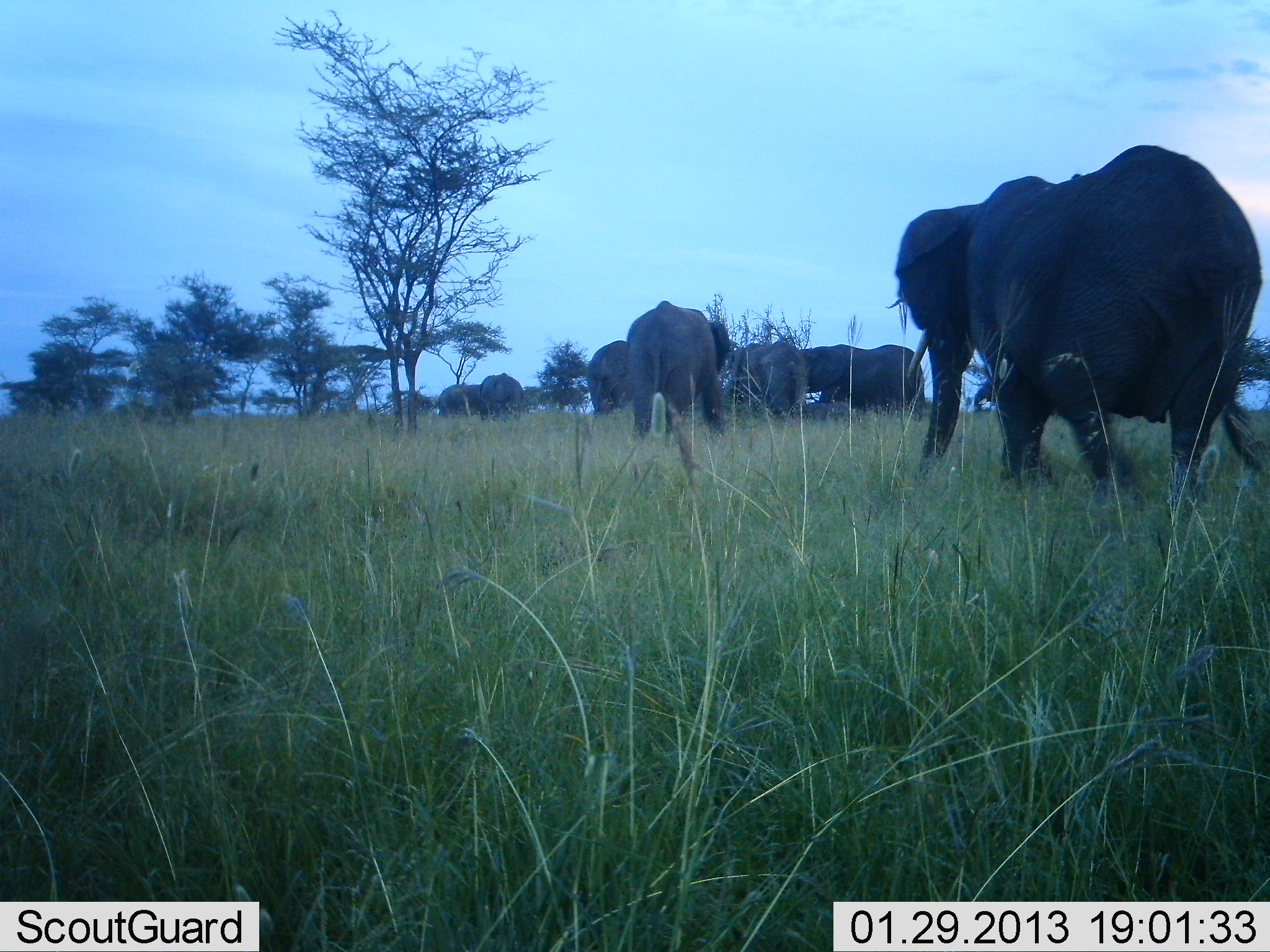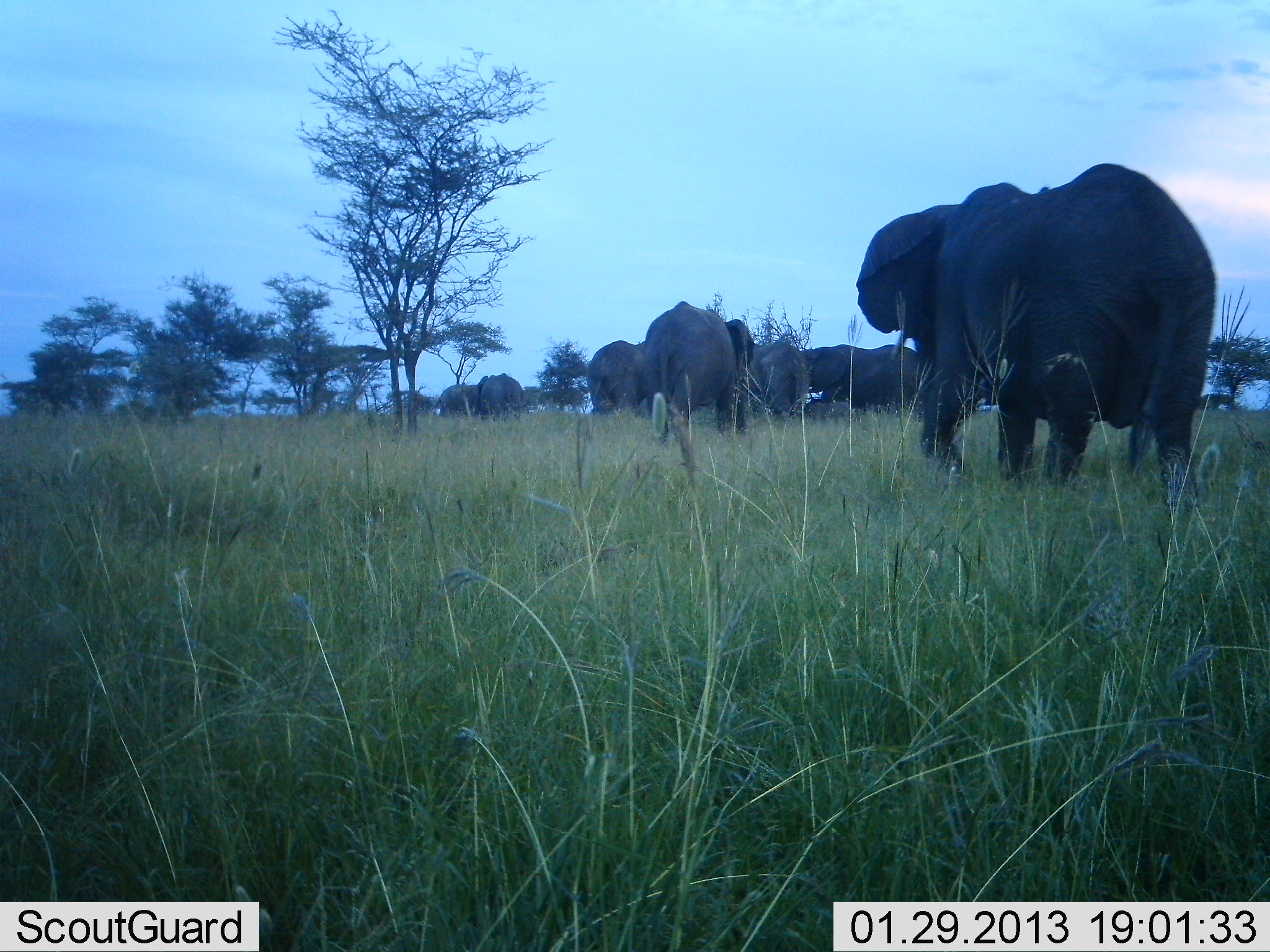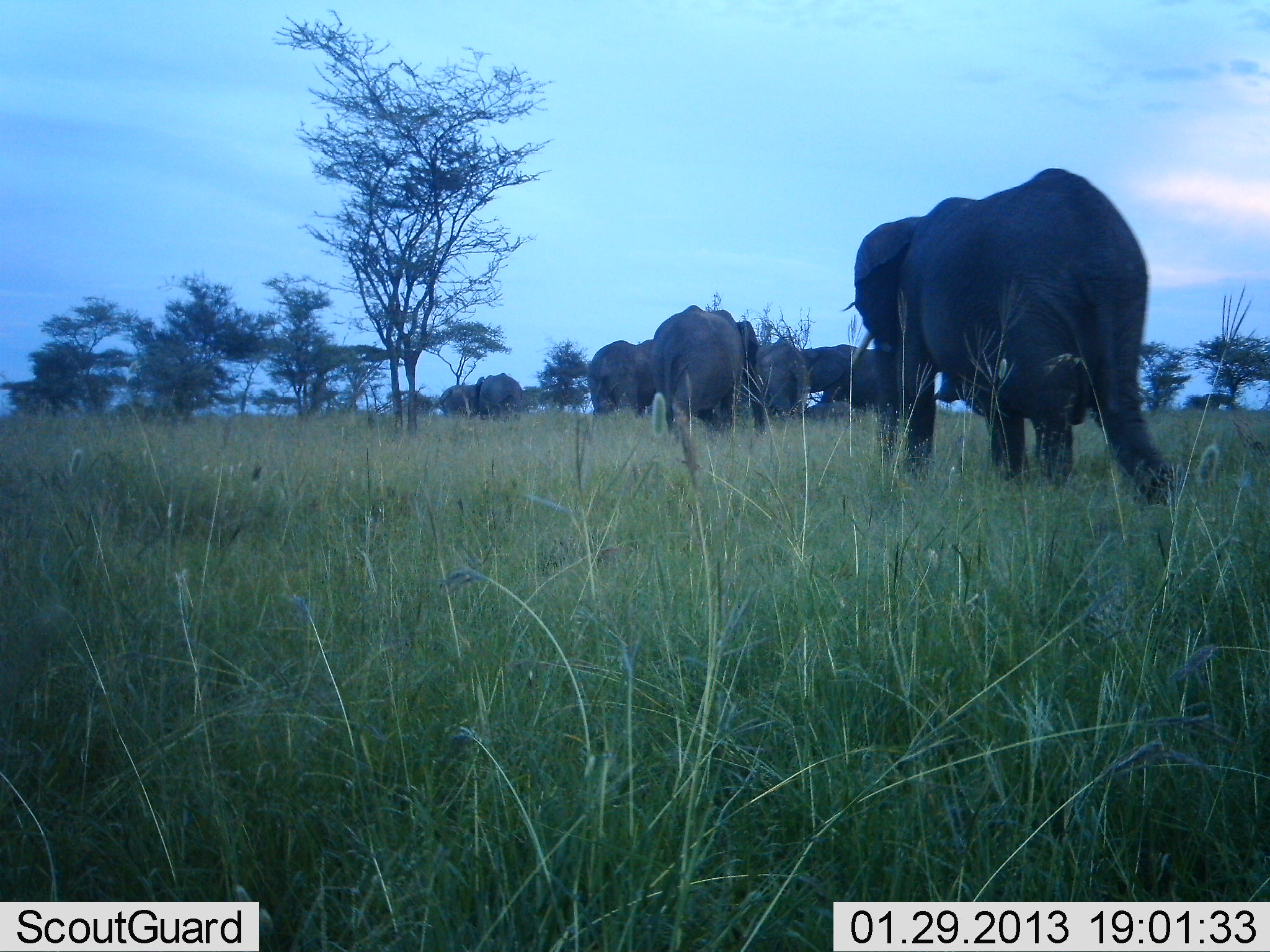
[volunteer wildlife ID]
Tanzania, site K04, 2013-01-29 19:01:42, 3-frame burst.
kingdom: Animalia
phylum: Chordata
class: Mammalia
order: Proboscidea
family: Elephantidae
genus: Loxodonta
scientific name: Loxodonta africana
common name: african bush elephant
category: elephant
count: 7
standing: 44%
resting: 6%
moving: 83%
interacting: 6%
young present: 0%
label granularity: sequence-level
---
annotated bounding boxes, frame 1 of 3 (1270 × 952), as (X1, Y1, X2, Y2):
animal: (883, 143, 1270, 515); (627, 299, 729, 438); (725, 339, 845, 426); (821, 344, 925, 420); (587, 340, 631, 412); (477, 371, 523, 417); (433, 384, 481, 417)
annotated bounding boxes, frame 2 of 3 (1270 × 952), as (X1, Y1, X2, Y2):
animal: (854, 162, 1217, 509); (637, 299, 752, 437); (800, 345, 921, 413); (750, 338, 809, 423); (584, 338, 642, 413); (477, 373, 528, 419); (432, 376, 488, 417)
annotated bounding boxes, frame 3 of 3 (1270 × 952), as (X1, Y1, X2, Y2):
animal: (840, 167, 1177, 502); (648, 304, 767, 439); (801, 345, 896, 414); (586, 339, 653, 419); (755, 338, 810, 420); (473, 372, 523, 415); (438, 382, 477, 416)